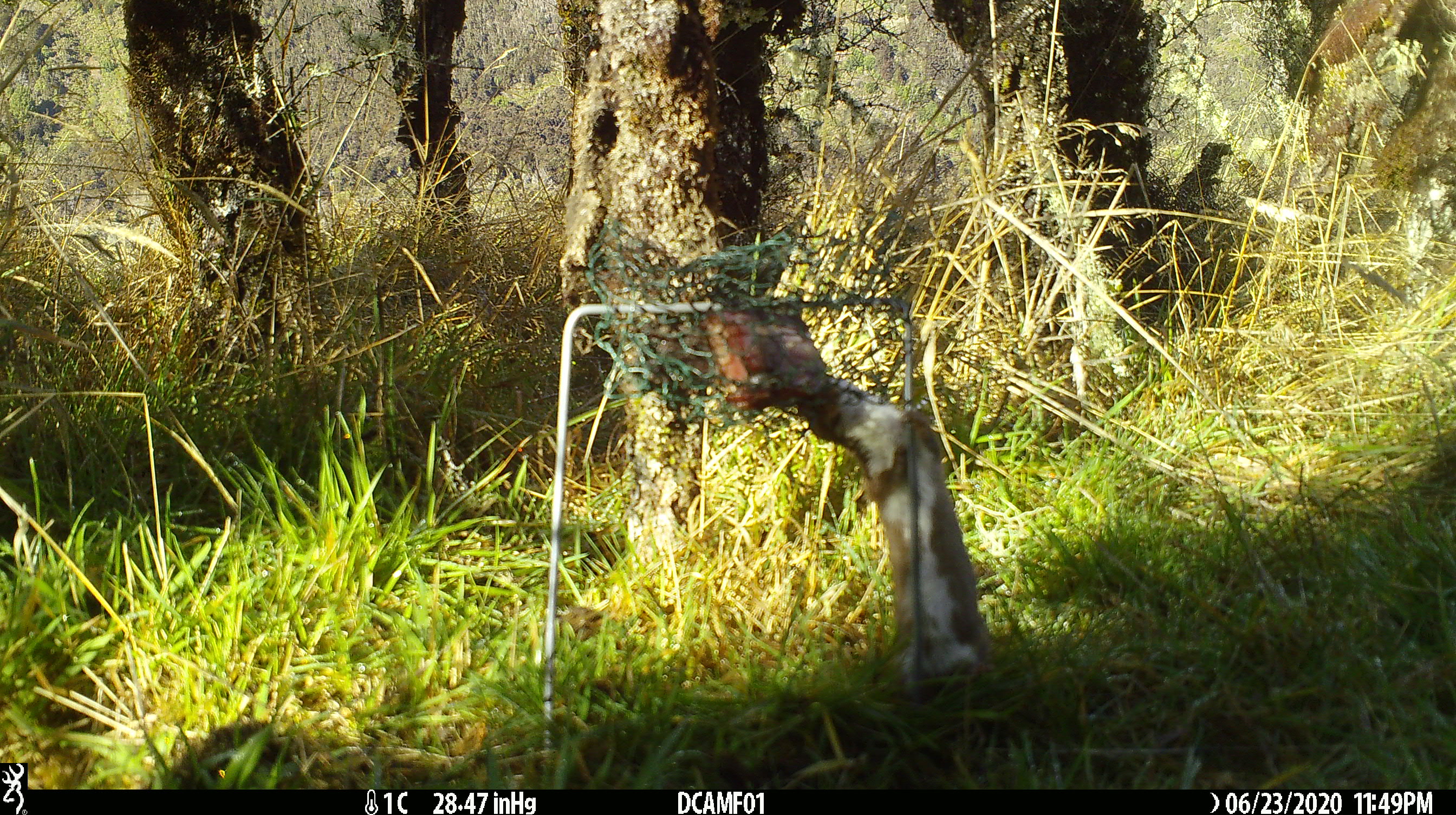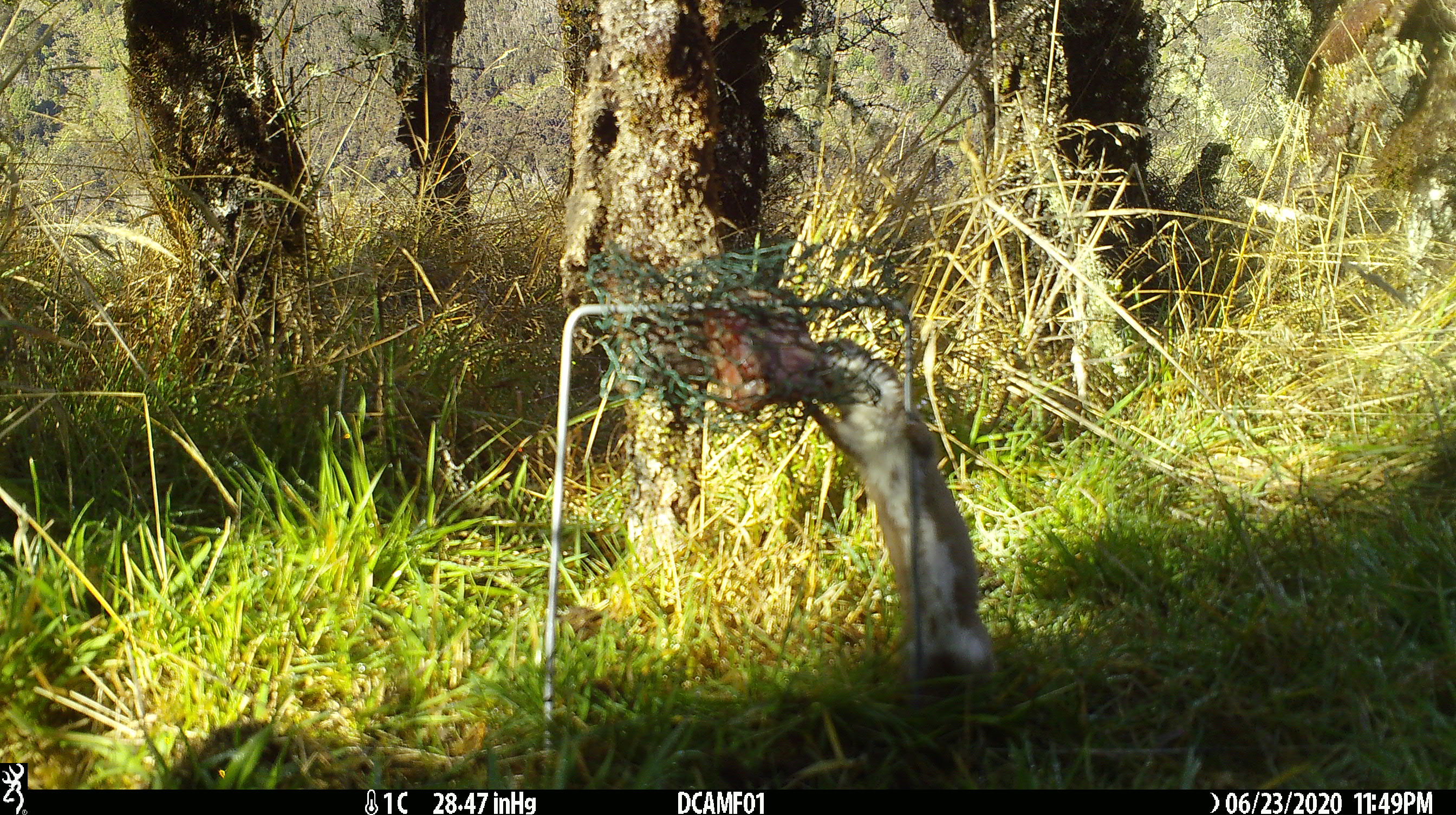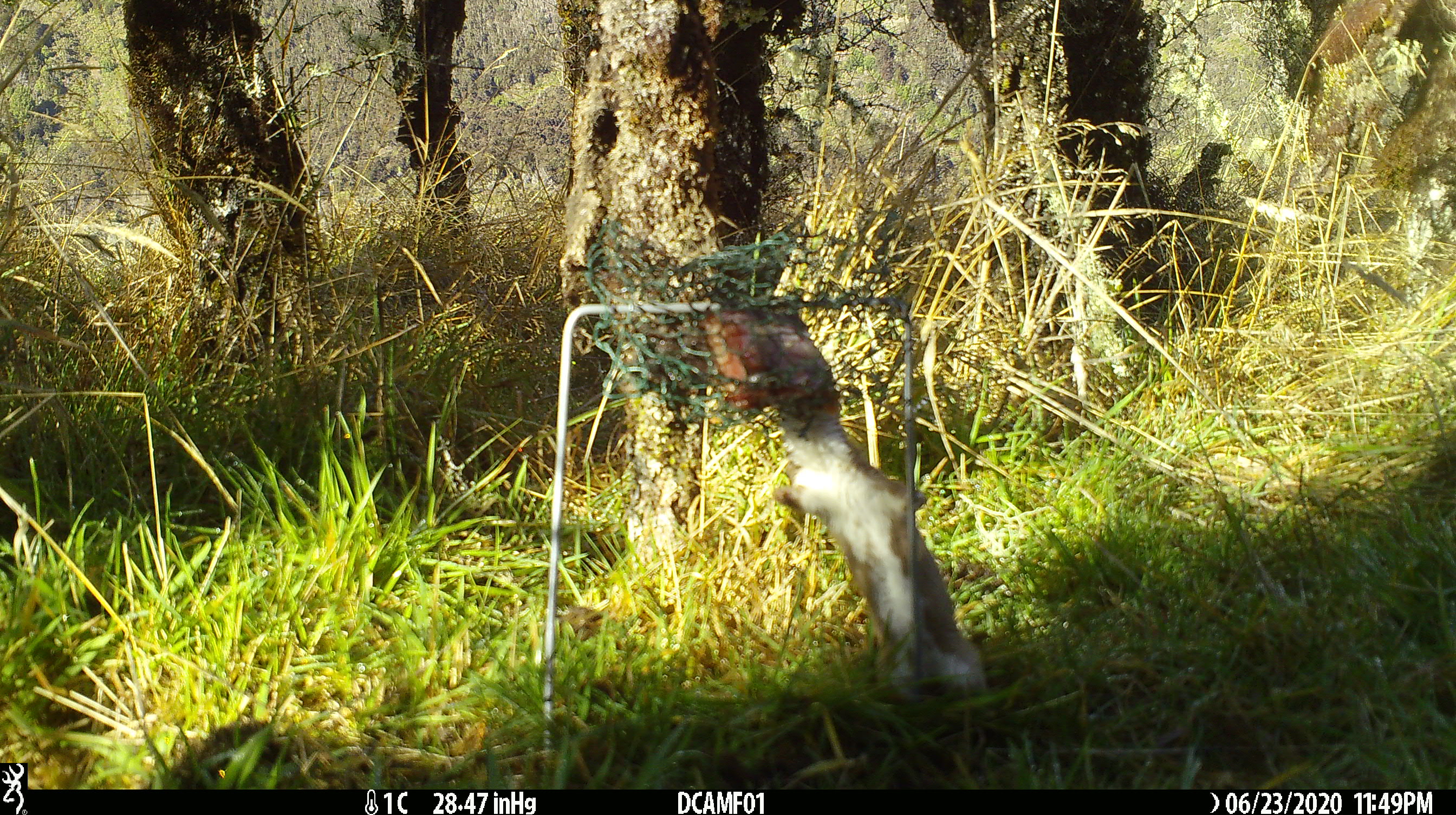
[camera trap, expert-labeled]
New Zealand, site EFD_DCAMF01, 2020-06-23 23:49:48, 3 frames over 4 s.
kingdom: Animalia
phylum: Chordata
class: Mammalia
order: Carnivora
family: Mustelidae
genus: Mustela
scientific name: Mustela nivalis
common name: least weasel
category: weasel